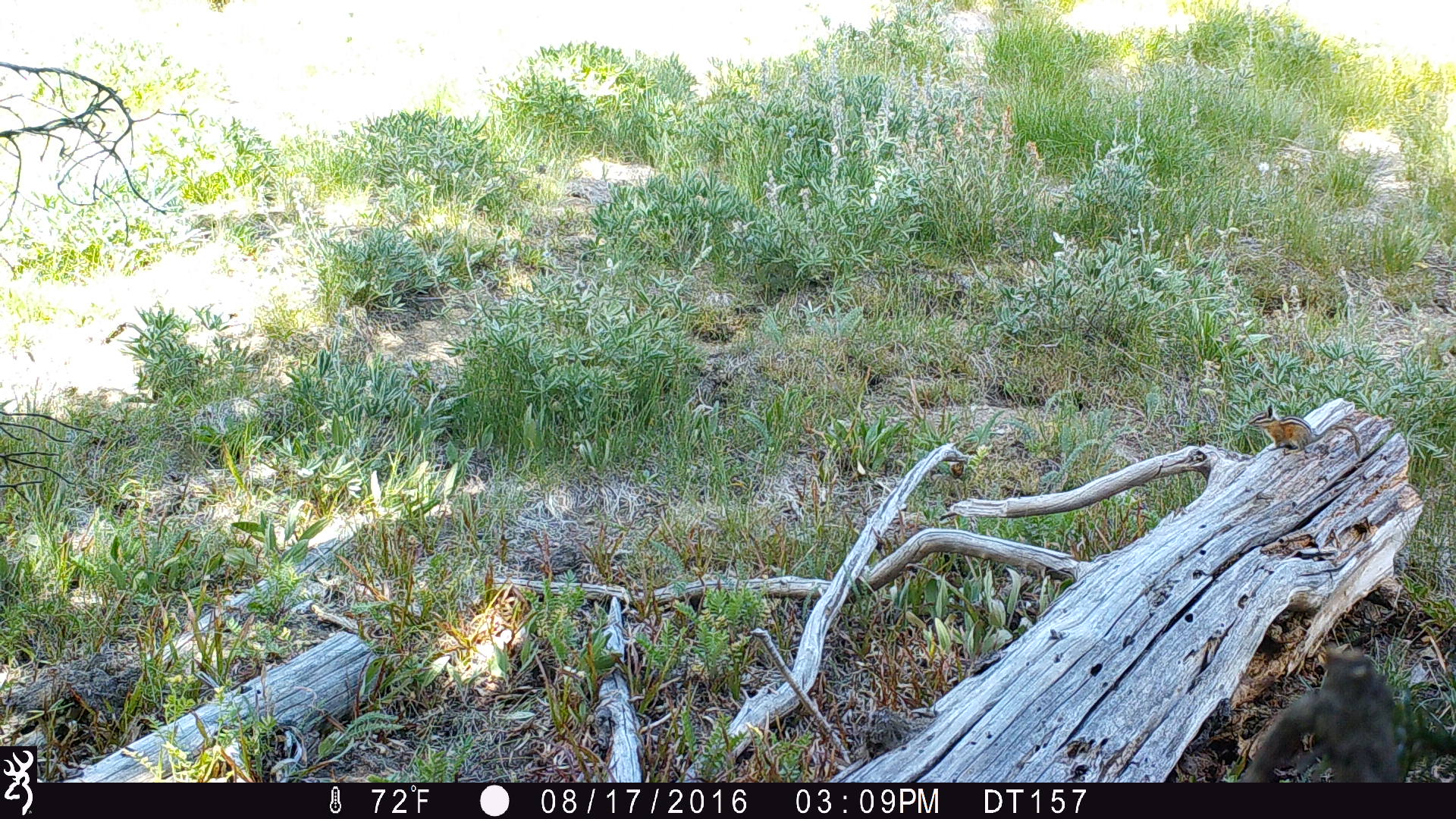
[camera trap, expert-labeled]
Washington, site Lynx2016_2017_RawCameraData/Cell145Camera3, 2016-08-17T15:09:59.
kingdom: Animalia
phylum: Chordata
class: Mammalia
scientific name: Mammalia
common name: small mammal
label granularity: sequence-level